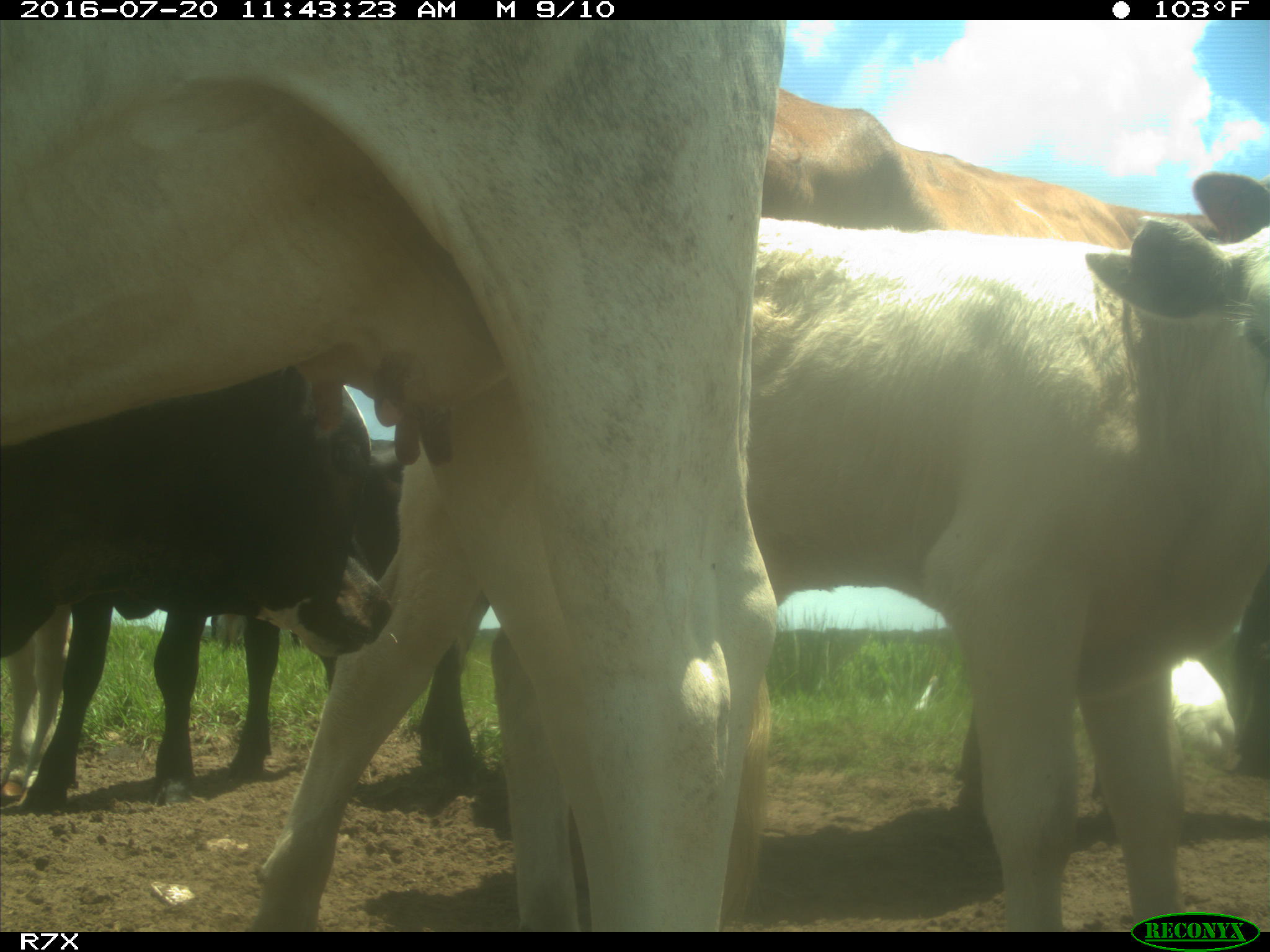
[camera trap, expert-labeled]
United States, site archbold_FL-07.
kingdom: Animalia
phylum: Chordata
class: Mammalia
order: Artiodactyla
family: Bovidae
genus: Bos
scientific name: Bos taurus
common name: domestic cow